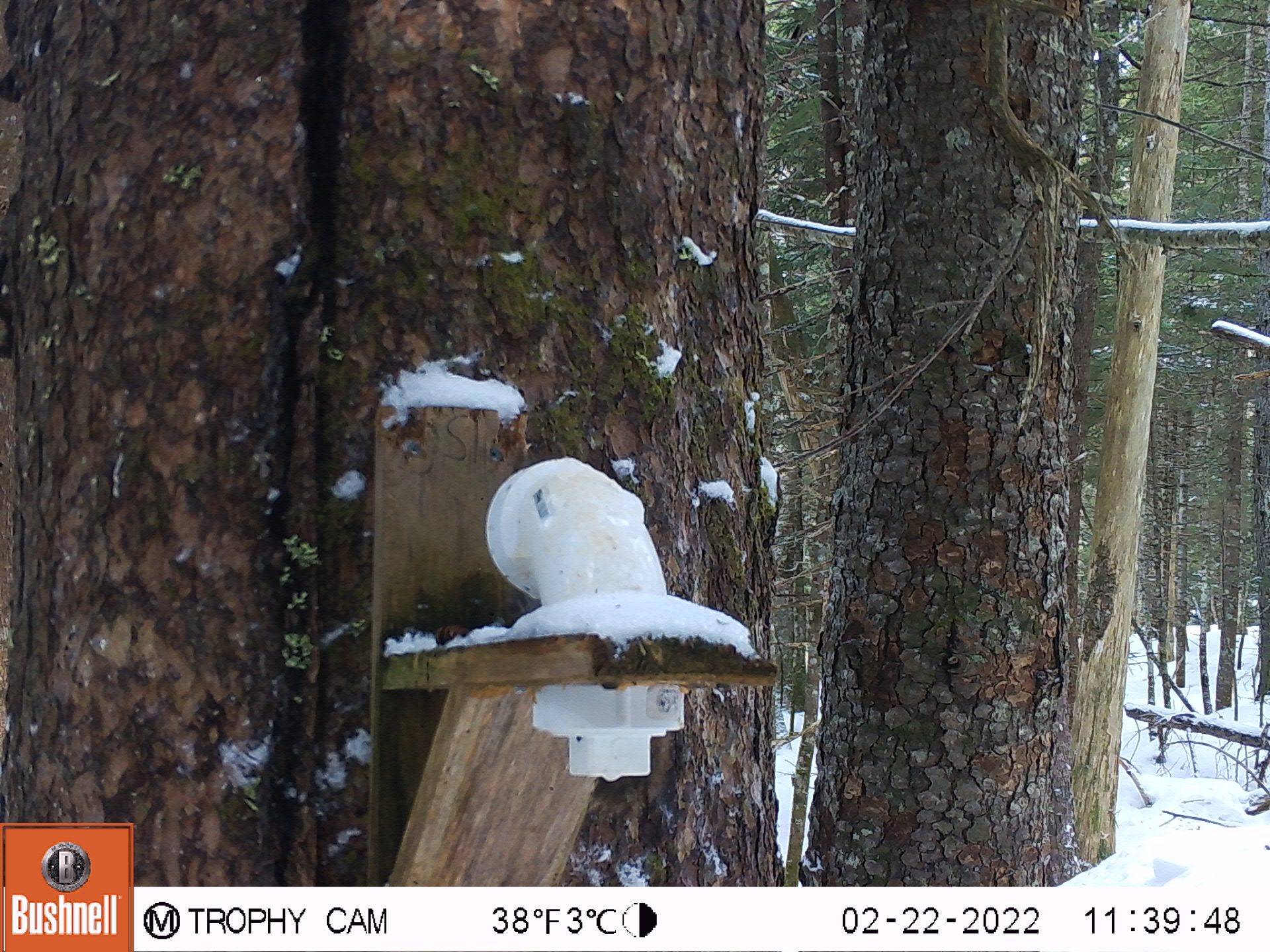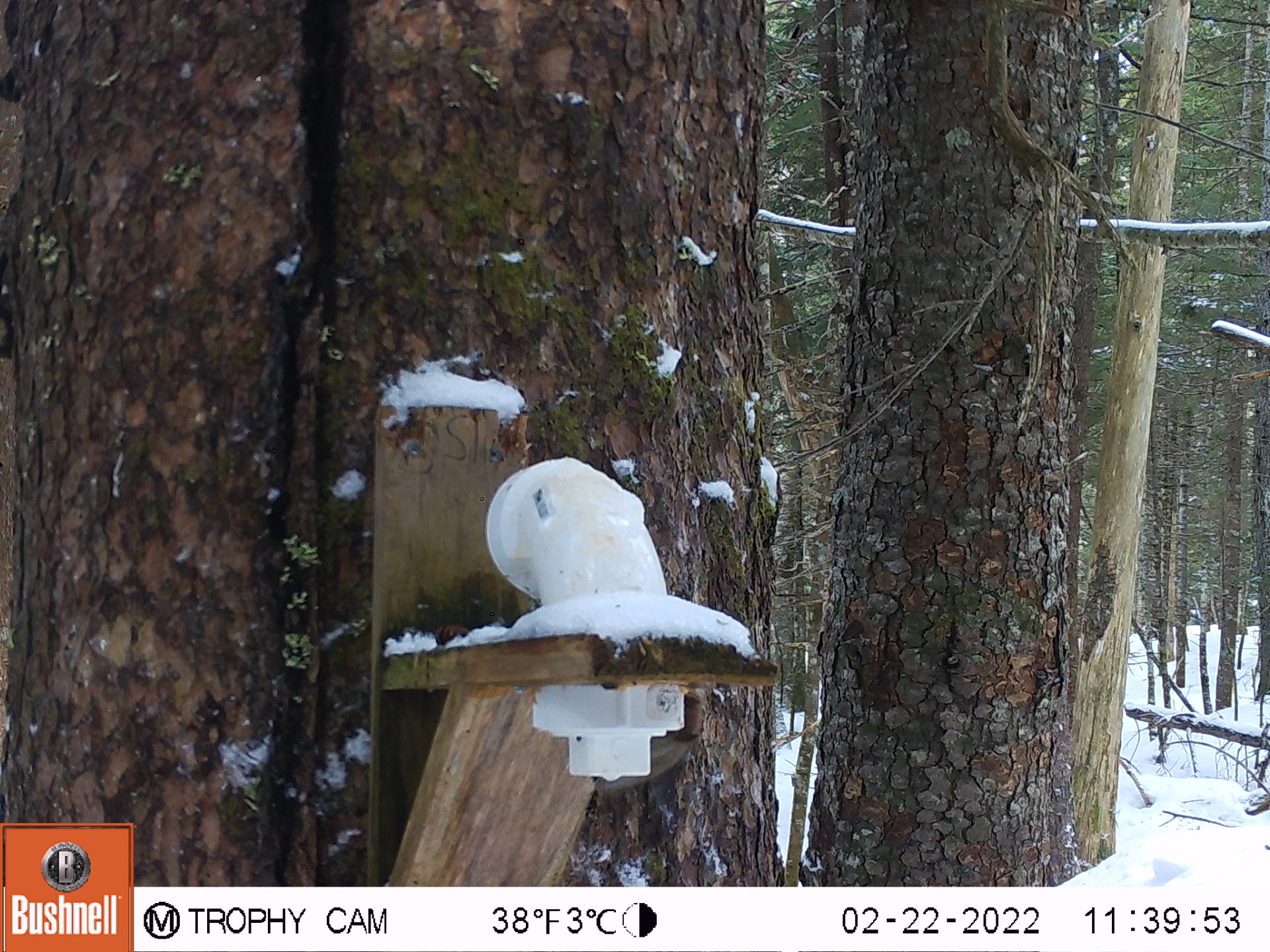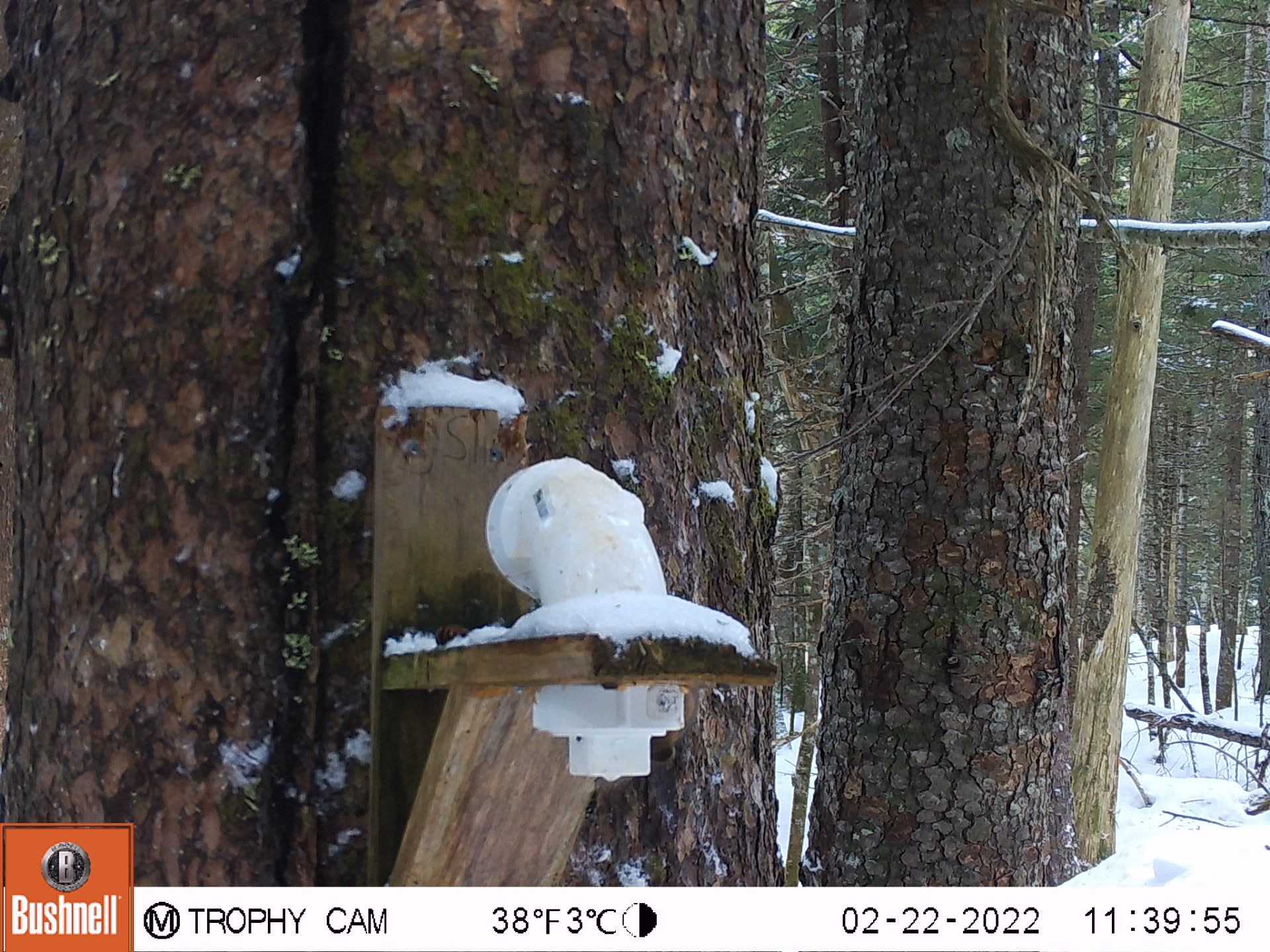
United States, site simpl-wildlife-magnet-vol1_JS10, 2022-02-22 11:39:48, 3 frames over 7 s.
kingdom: Animalia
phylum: Chordata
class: Mammalia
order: Rodentia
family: Sciuridae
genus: Tamiasciurus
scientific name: Tamiasciurus hudsonicus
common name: red squirrel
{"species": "red squirrel (Tamiasciurus hudsonicus)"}